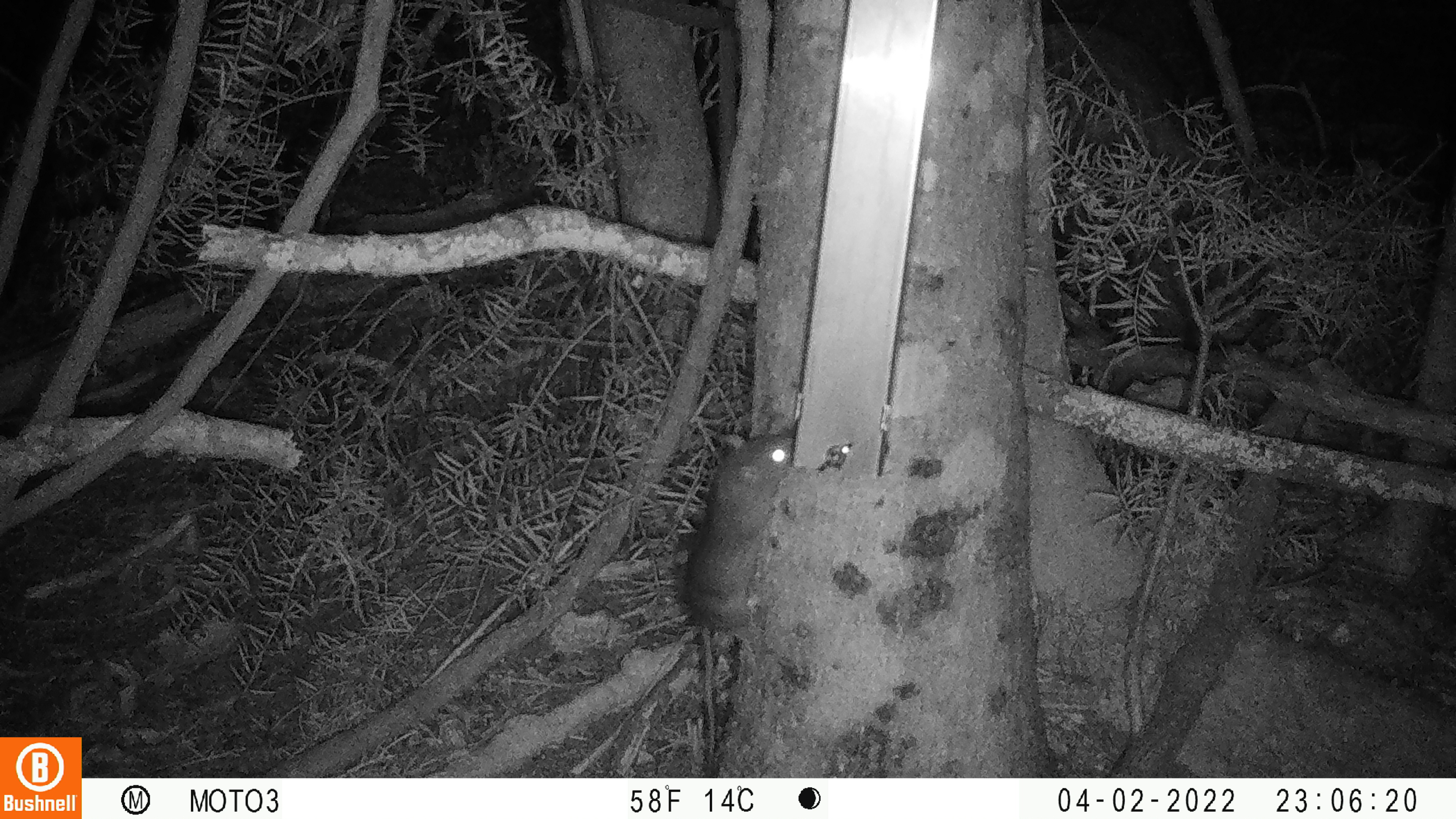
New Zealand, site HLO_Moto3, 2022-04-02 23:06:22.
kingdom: Animalia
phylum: Chordata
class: Mammalia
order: Rodentia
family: Muridae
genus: Rattus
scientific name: Rattus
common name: rat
Rat (Rattus).